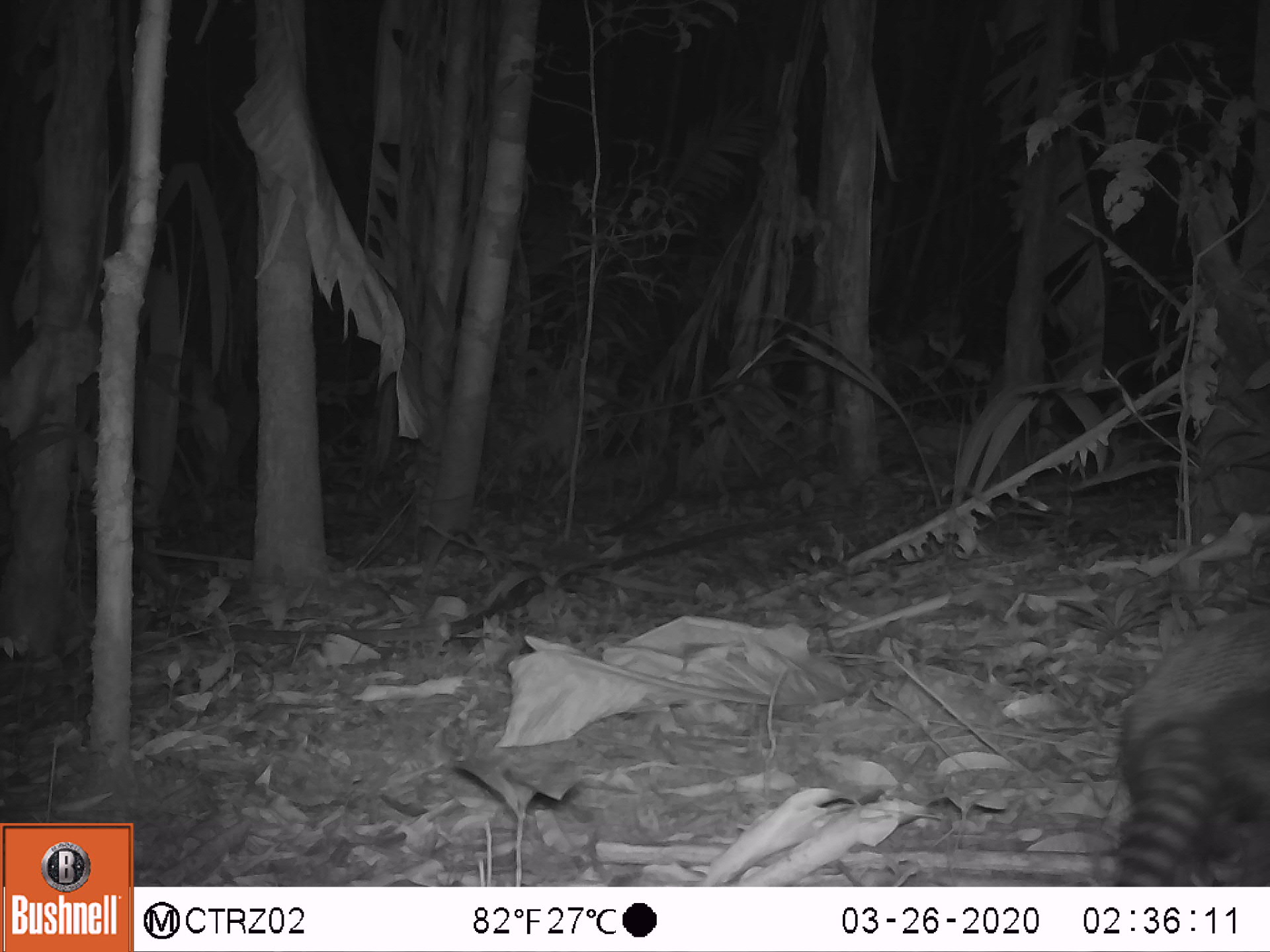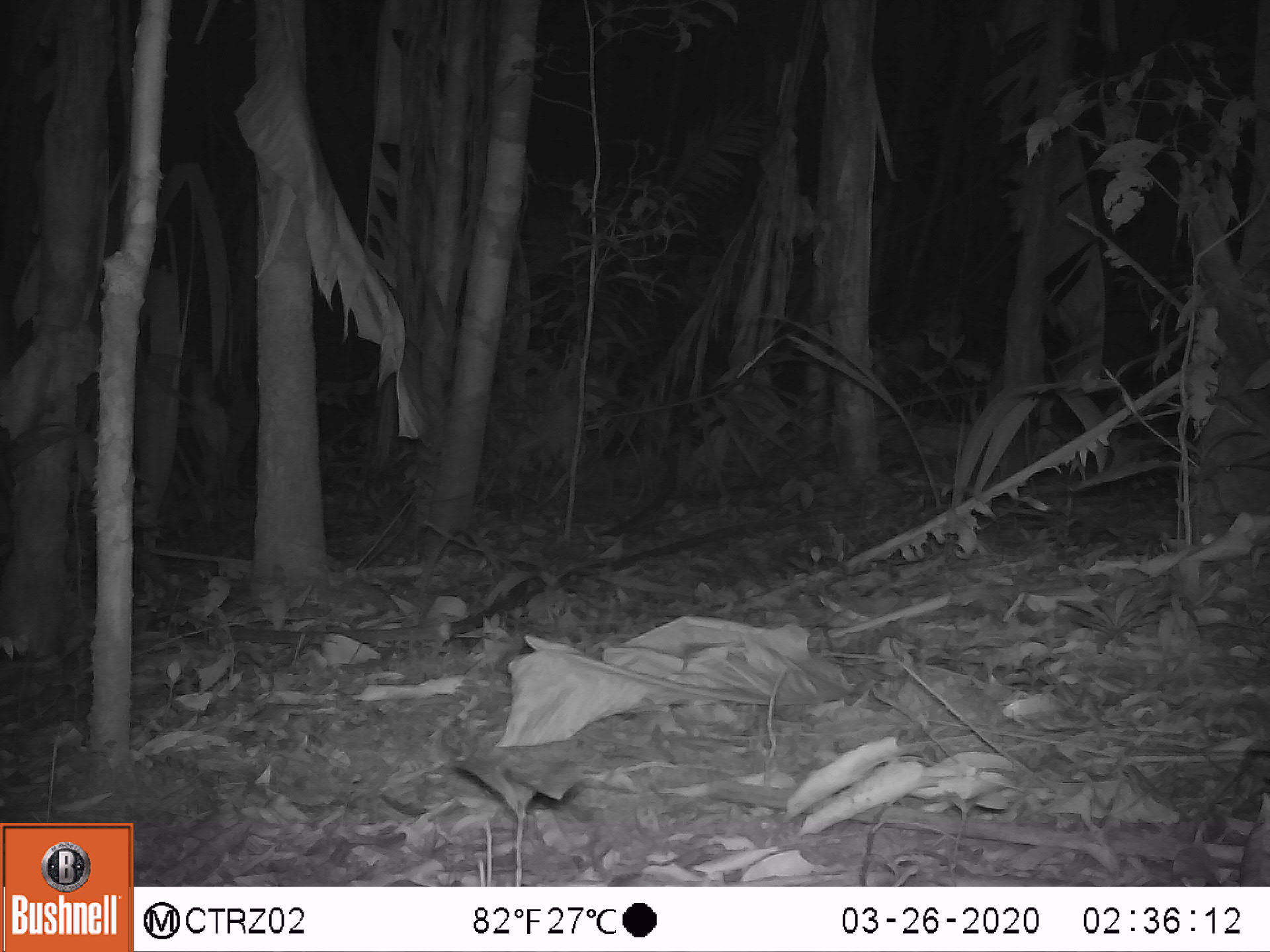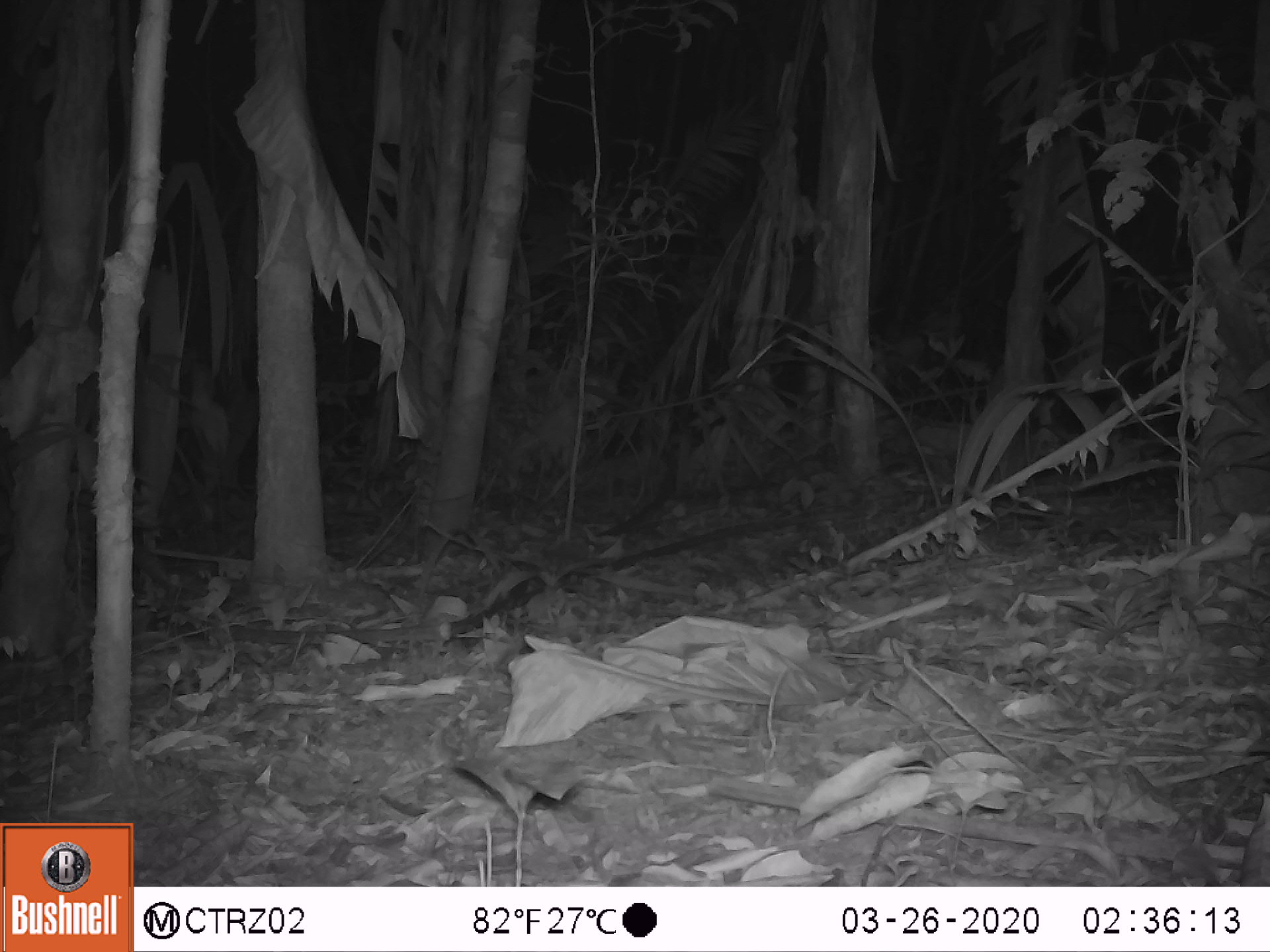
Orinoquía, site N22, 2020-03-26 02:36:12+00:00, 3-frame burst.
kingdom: Animalia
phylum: Chordata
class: Mammalia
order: Cingulata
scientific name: Cingulata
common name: armadillo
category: unknown armadillo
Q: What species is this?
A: Unknown armadillo (armadillo) (Cingulata).